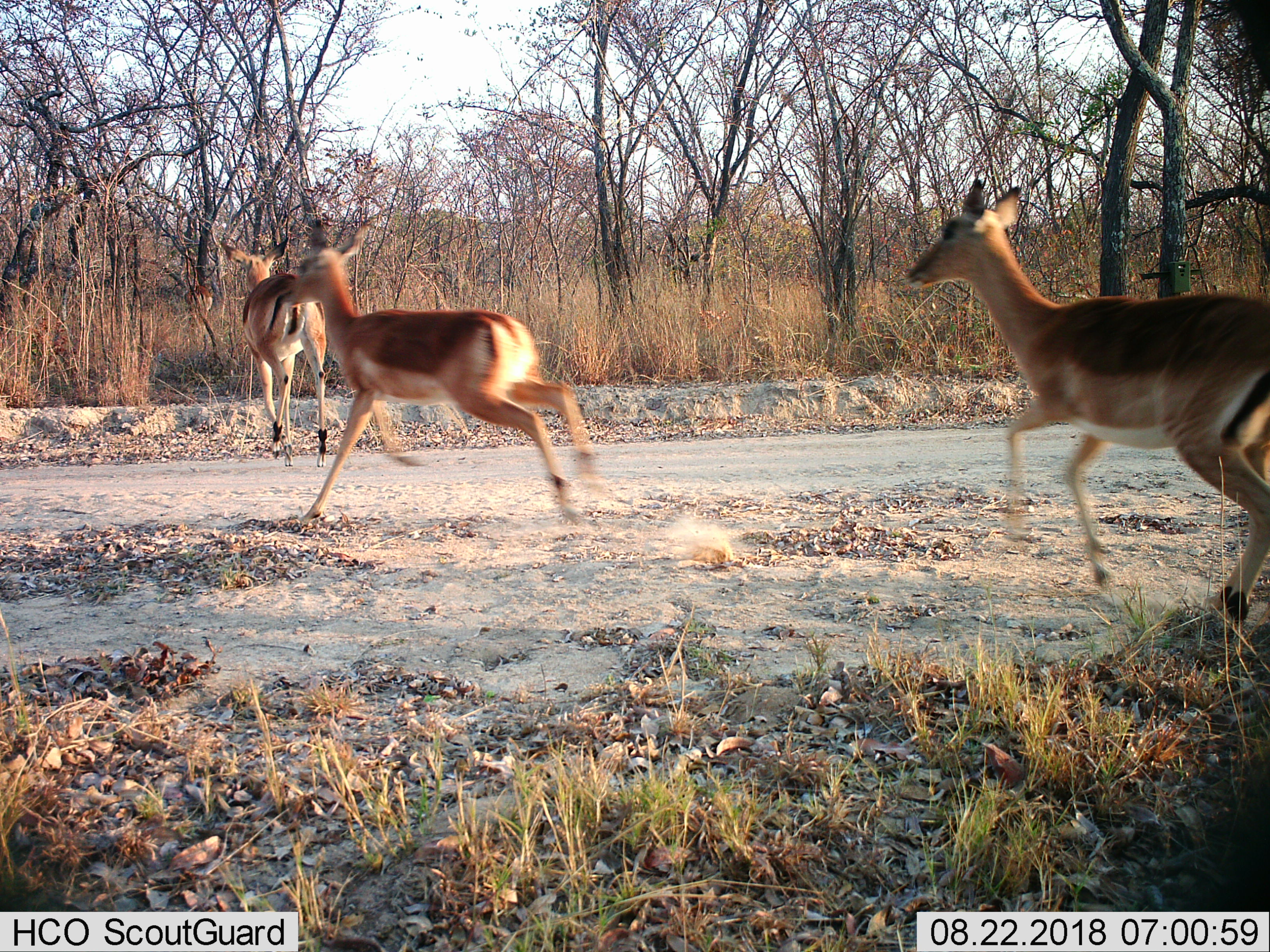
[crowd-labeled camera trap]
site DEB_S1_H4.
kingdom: Animalia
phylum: Chordata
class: Mammalia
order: Artiodactyla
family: Bovidae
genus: Aepyceros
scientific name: Aepyceros melampus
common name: impala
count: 4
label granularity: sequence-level